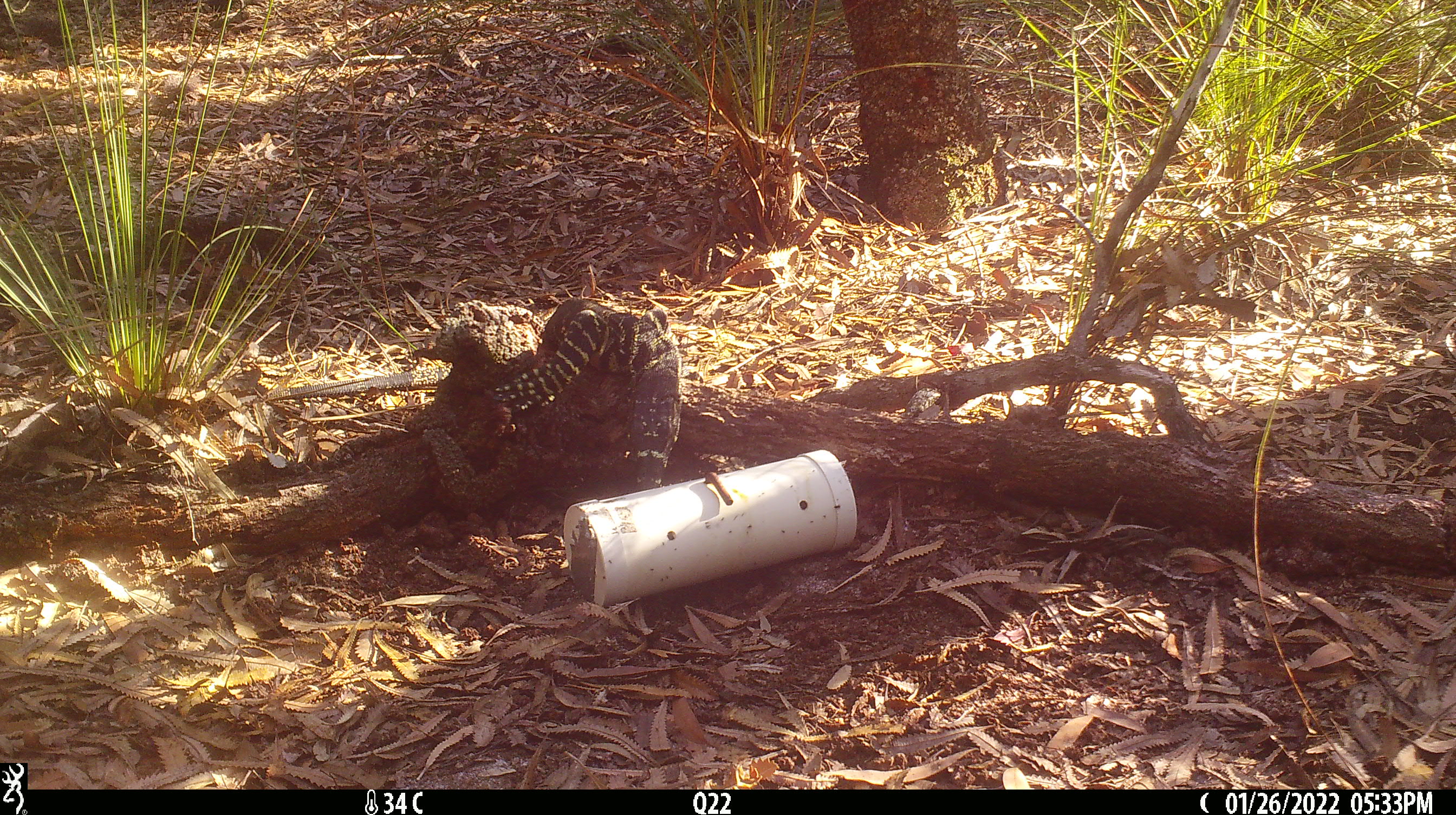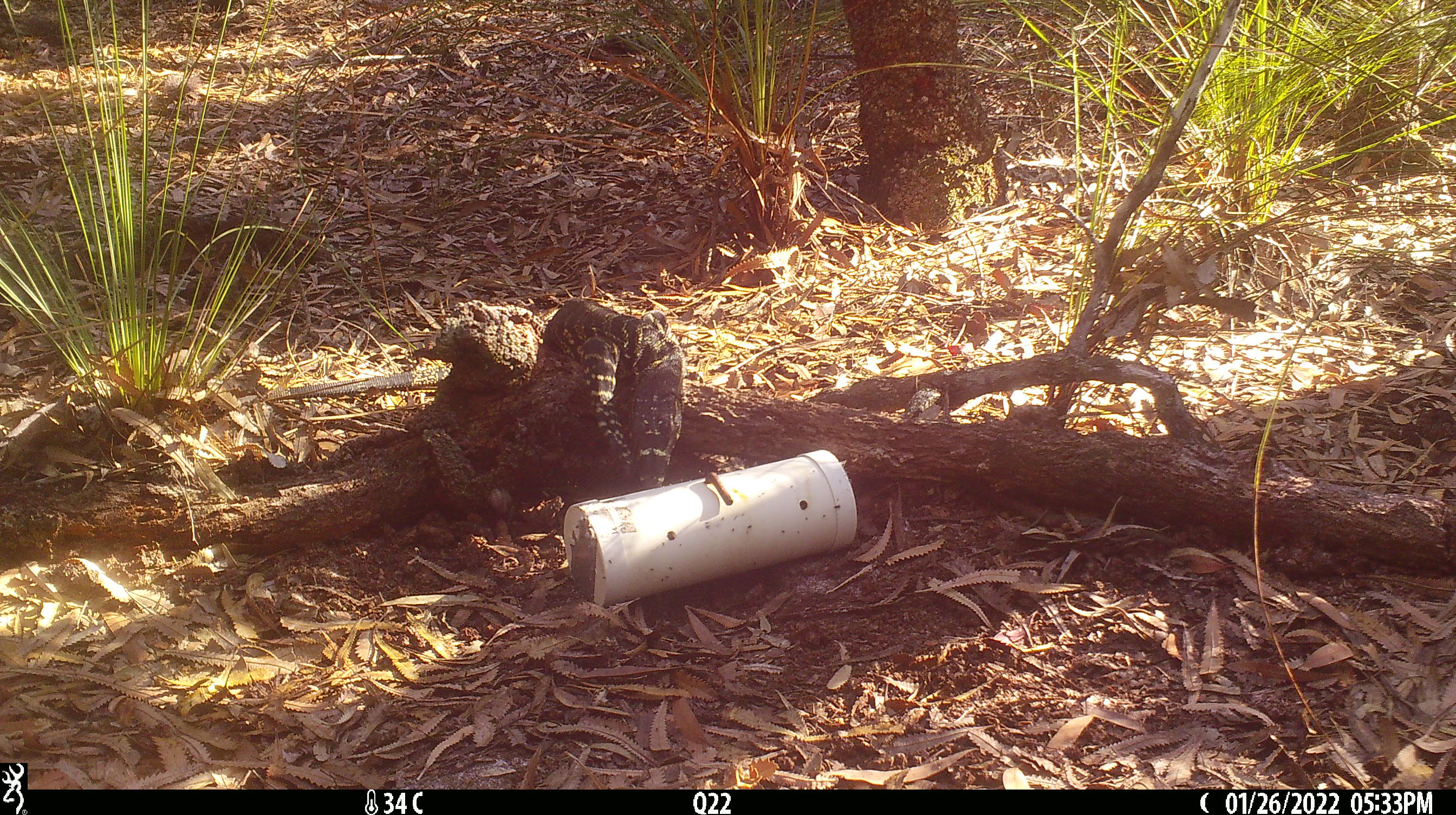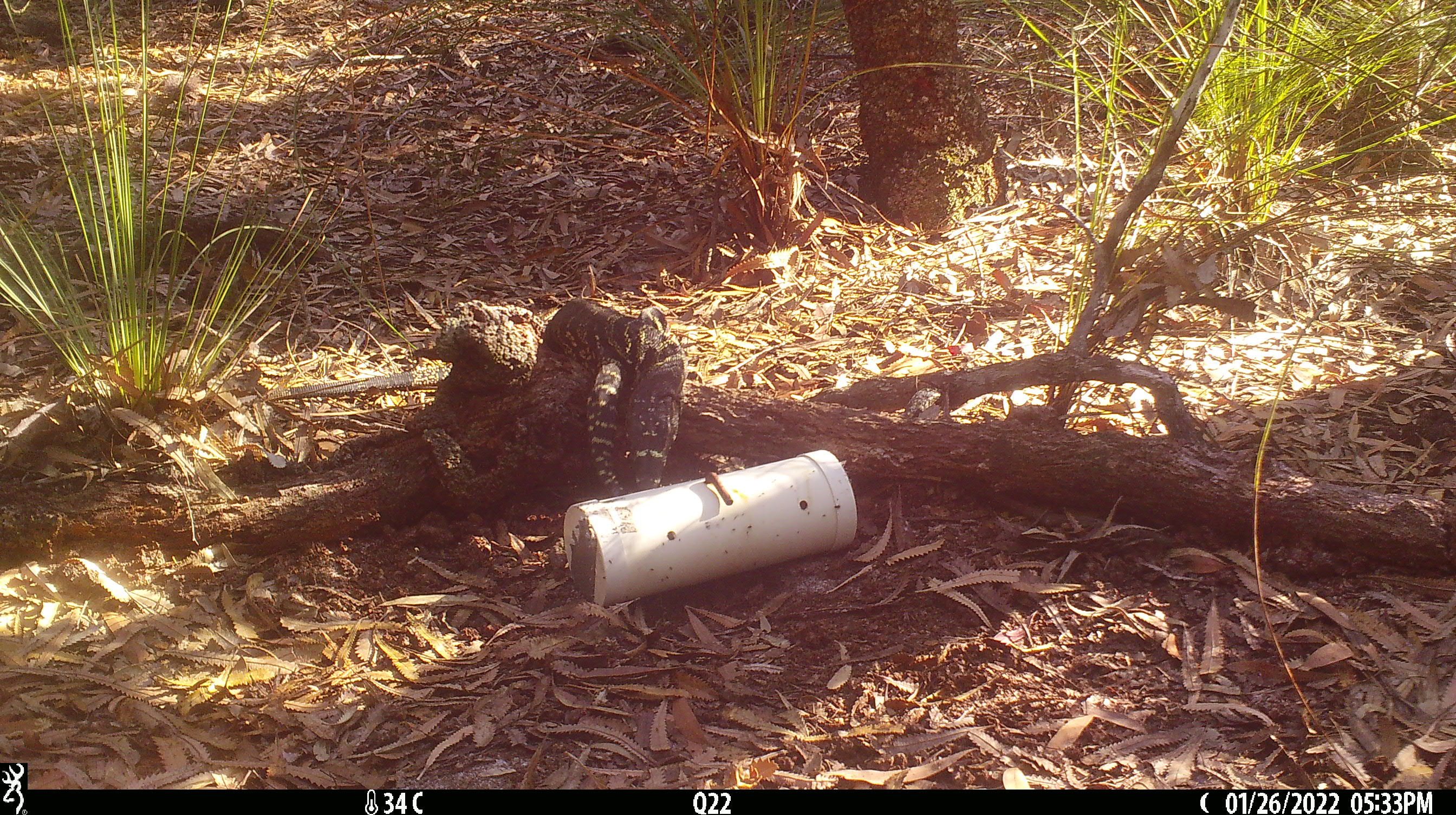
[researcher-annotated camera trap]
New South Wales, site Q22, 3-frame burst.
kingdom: Animalia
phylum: Chordata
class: Reptilia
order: Squamata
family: Varanidae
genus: Varanus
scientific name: Varanus varius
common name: lace monitor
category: goanna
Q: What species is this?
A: Goanna (lace monitor) (Varanus varius).